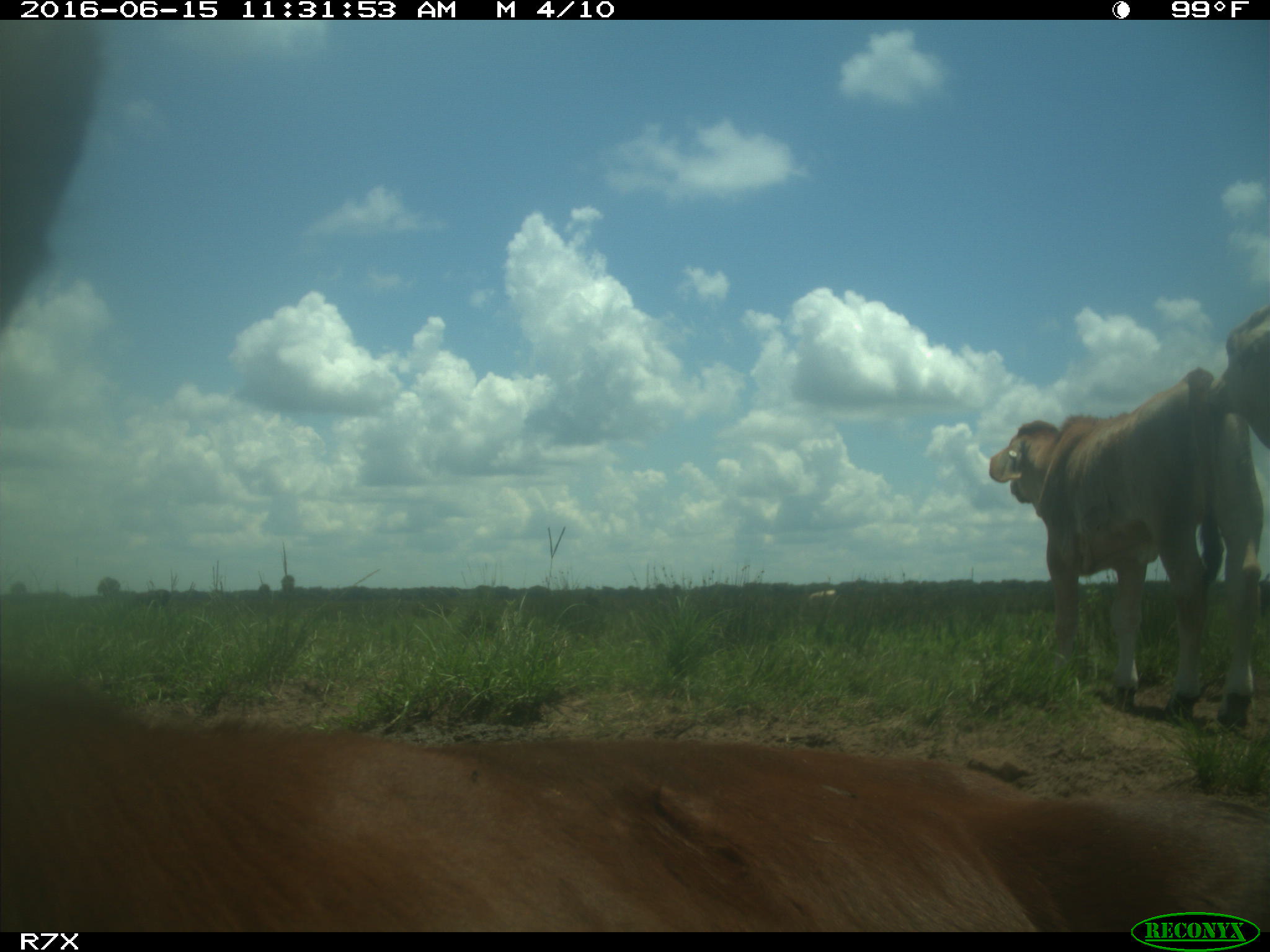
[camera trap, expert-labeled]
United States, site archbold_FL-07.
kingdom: Animalia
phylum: Chordata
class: Mammalia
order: Artiodactyla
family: Bovidae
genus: Bos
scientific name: Bos taurus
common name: domestic cow